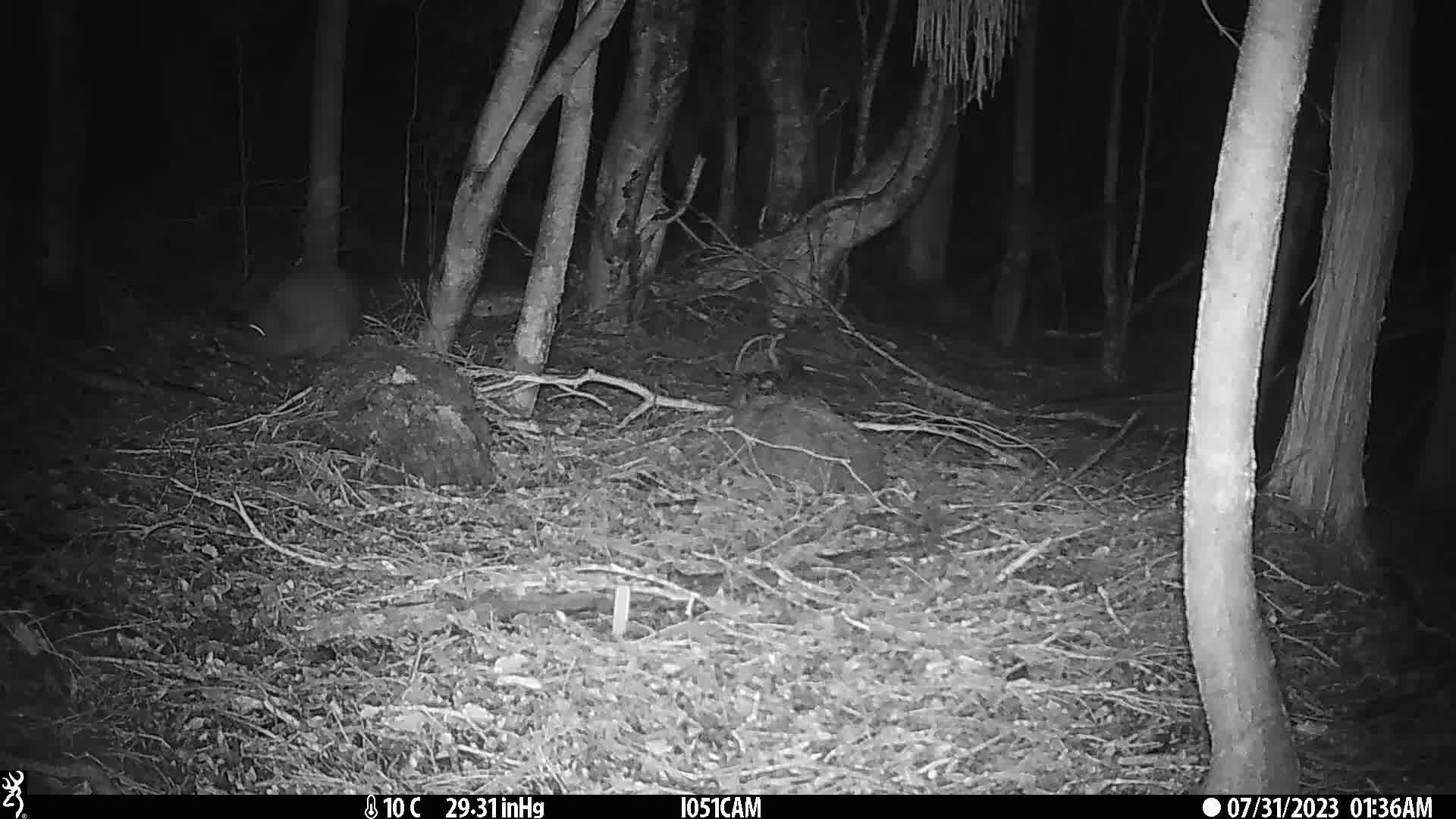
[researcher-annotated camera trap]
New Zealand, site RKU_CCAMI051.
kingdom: Animalia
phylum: Chordata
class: Aves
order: Apterygiformes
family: Apterygidae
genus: Apteryx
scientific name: Apteryx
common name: kiwi